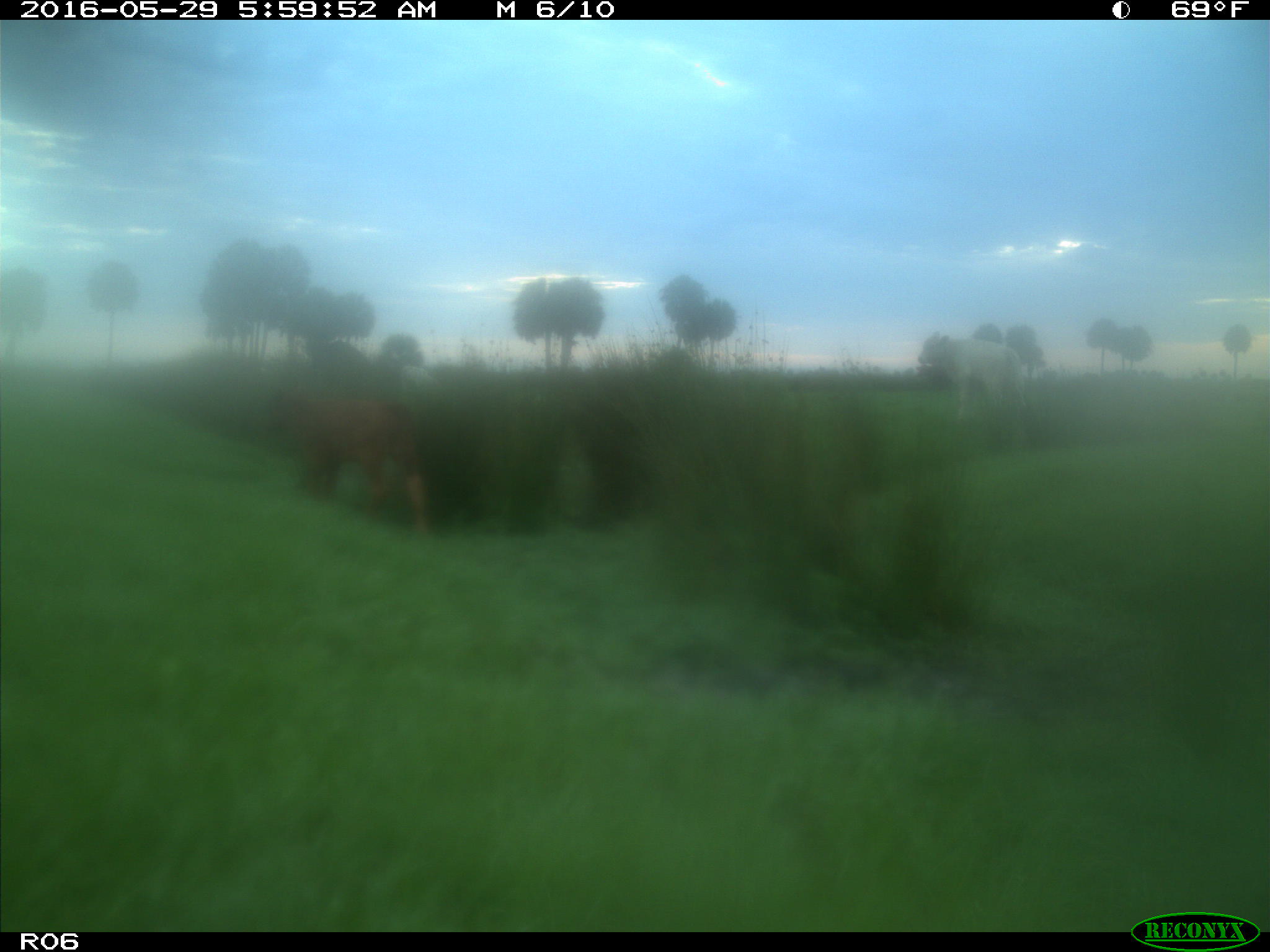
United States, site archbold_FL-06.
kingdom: Animalia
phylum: Chordata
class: Mammalia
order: Artiodactyla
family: Bovidae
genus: Bos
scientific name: Bos taurus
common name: domestic cow